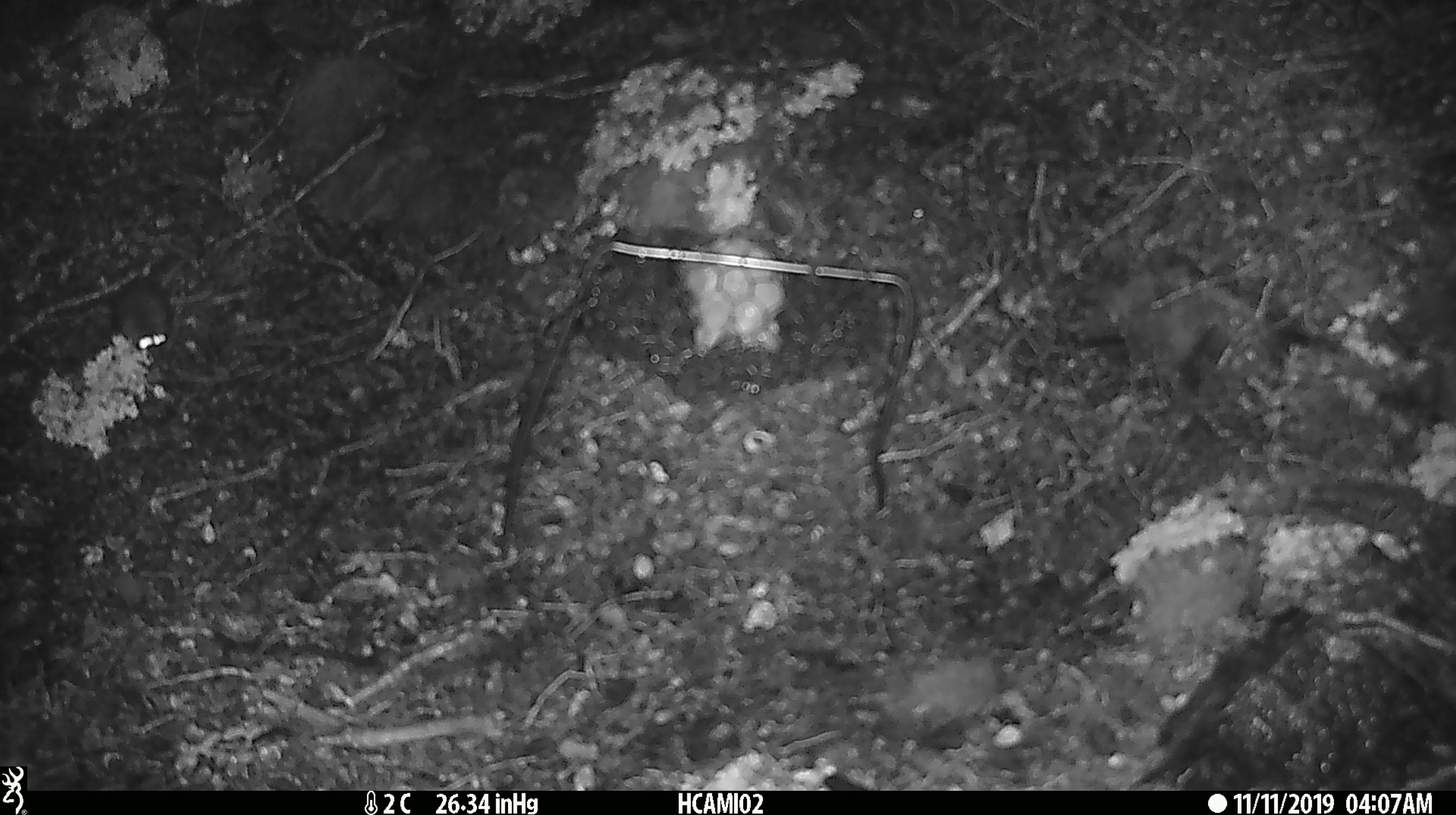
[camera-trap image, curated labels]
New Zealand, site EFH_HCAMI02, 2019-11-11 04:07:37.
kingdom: Animalia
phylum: Chordata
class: Mammalia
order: Rodentia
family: Muridae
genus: Mus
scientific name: Mus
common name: mouse